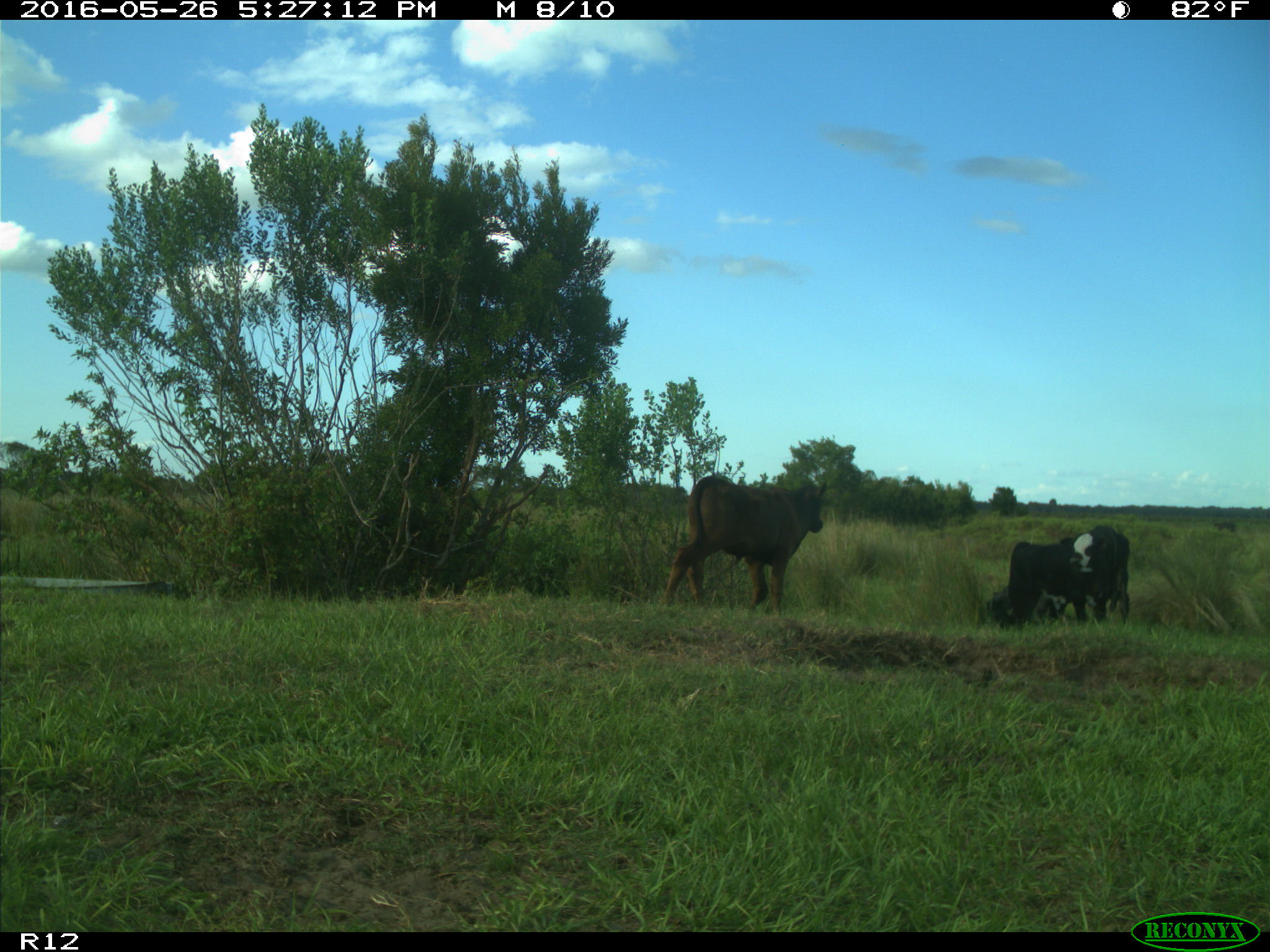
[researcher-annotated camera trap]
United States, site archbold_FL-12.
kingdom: Animalia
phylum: Chordata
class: Mammalia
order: Artiodactyla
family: Bovidae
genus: Bos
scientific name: Bos taurus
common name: domestic cow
Bos taurus (domestic cow).